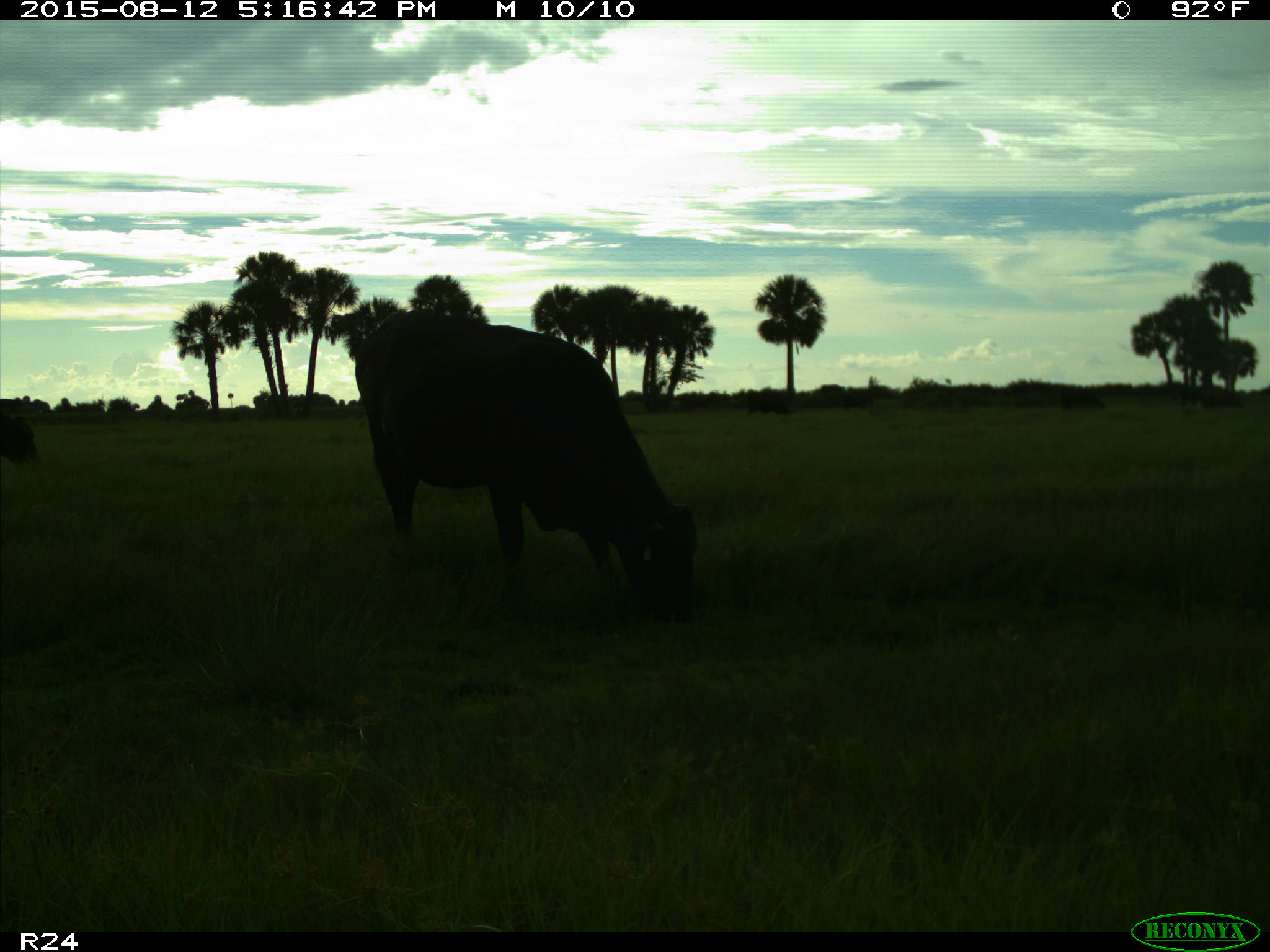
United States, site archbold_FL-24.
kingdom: Animalia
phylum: Chordata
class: Mammalia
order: Artiodactyla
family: Bovidae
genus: Bos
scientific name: Bos taurus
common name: domestic cow